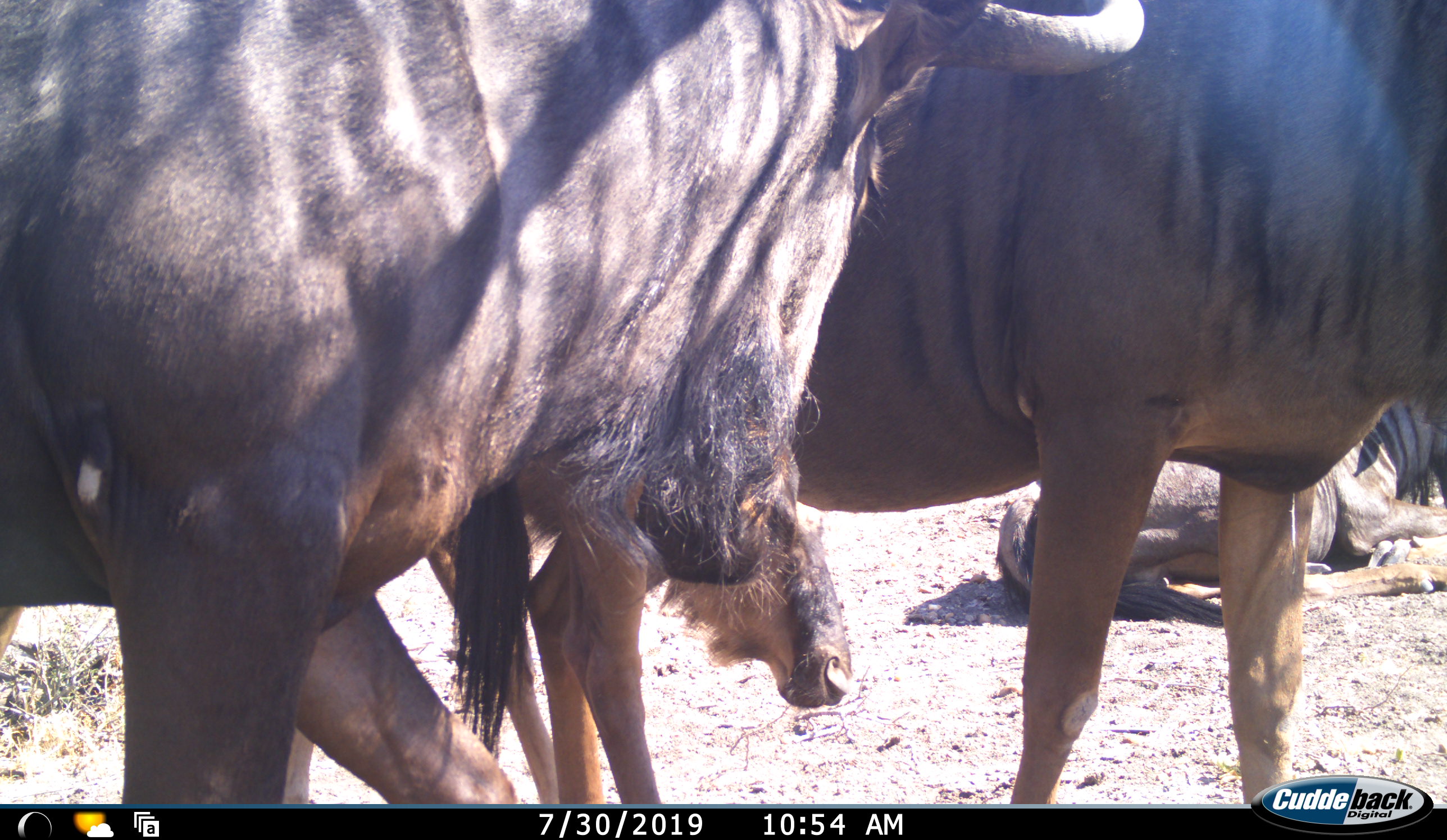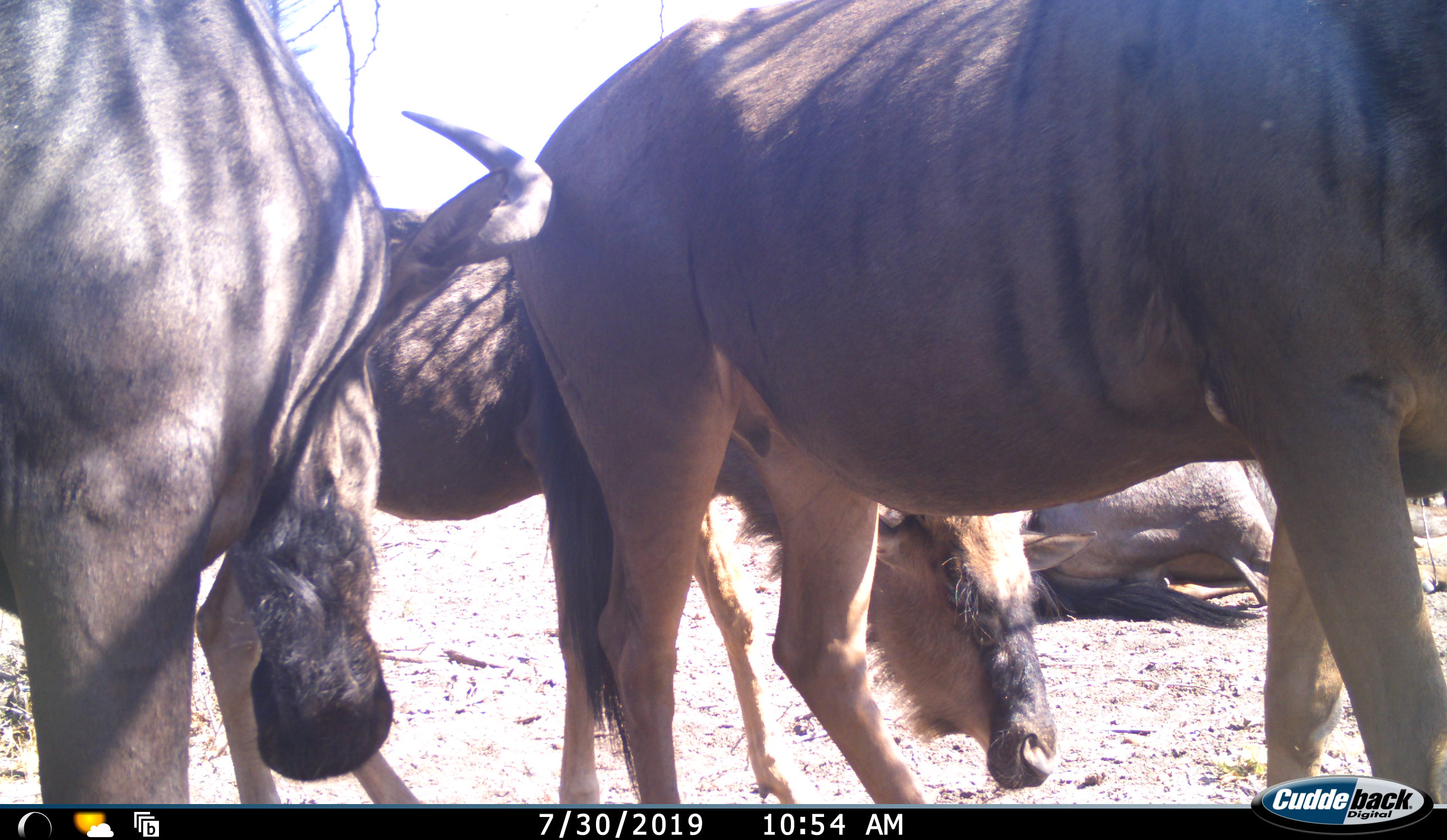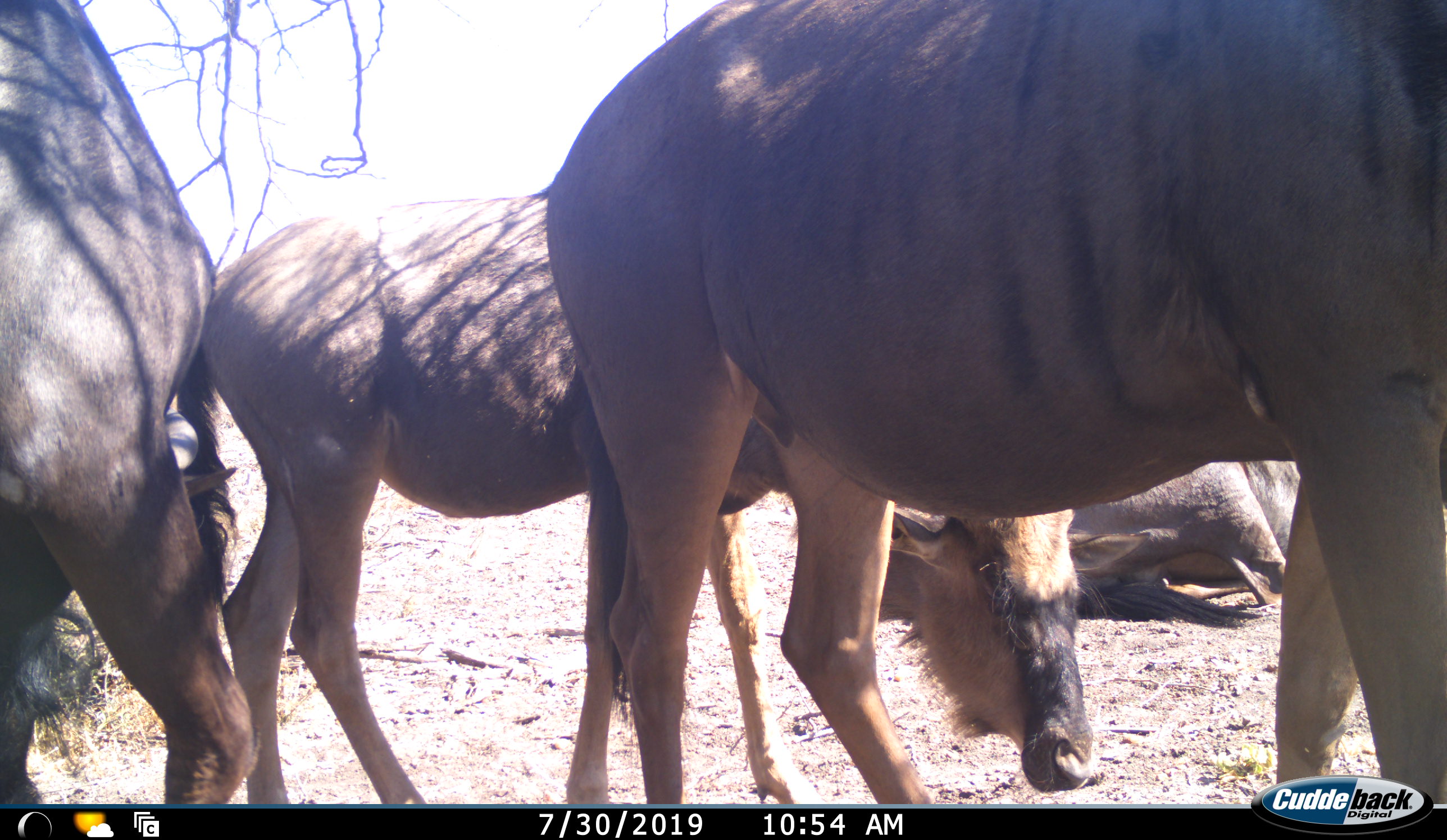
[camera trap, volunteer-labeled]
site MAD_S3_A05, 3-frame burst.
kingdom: Animalia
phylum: Chordata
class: Mammalia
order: Artiodactyla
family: Bovidae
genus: Connochaetes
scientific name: Connochaetes taurinus taurinus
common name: blue wildebeest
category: wildebeestblue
Wildebeestblue (blue wildebeest) (Connochaetes taurinus taurinus), count 4. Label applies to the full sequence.